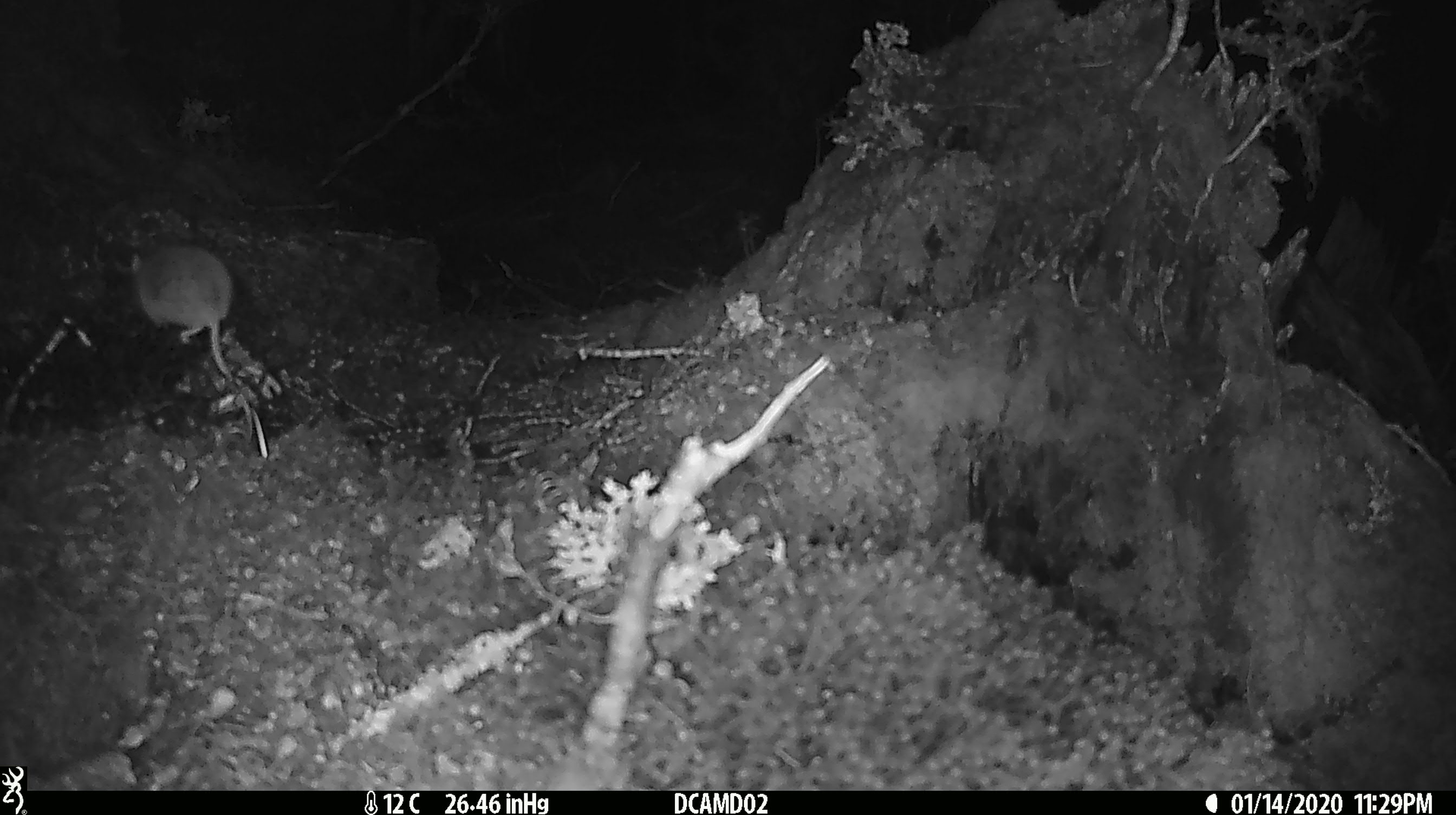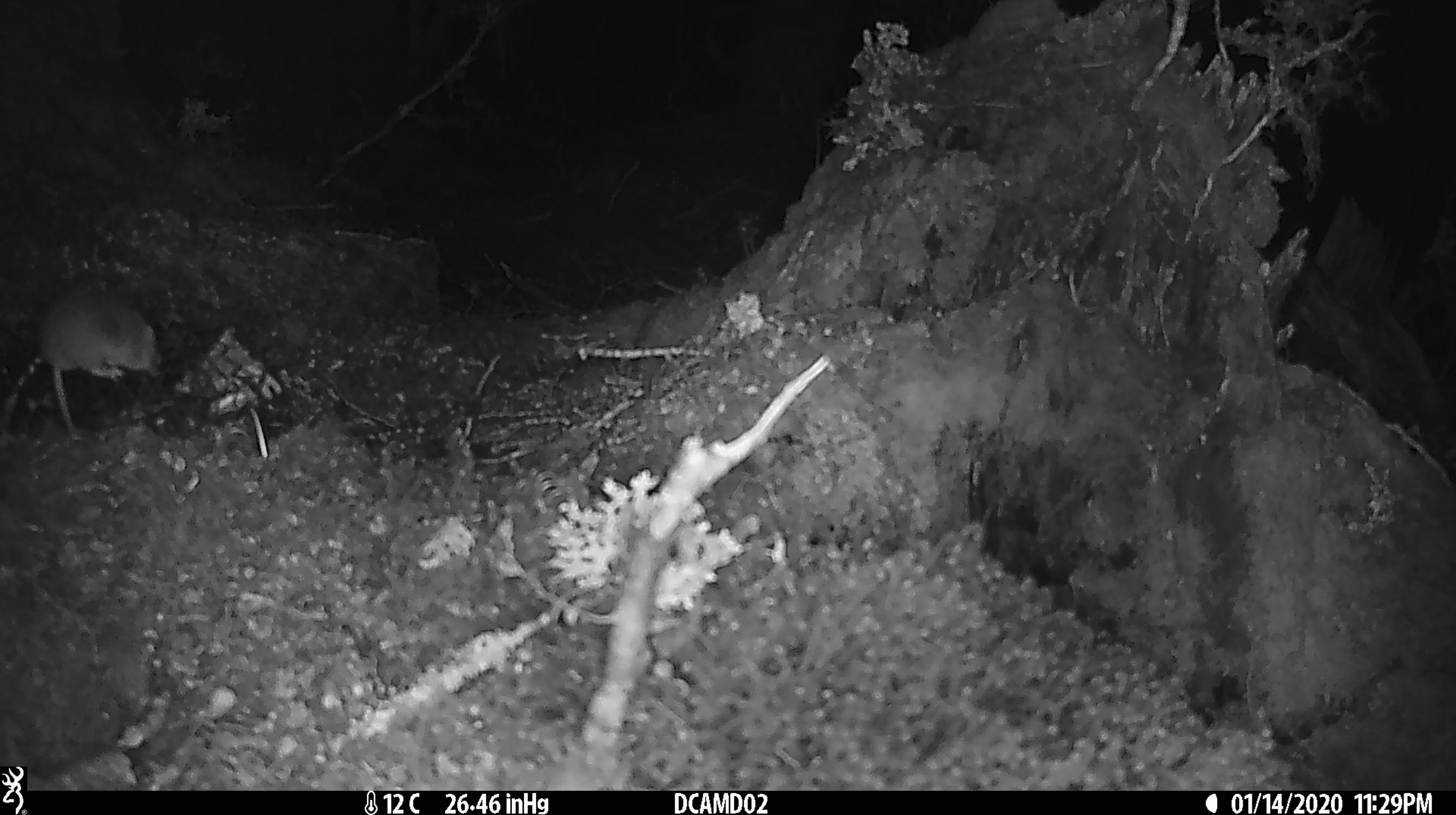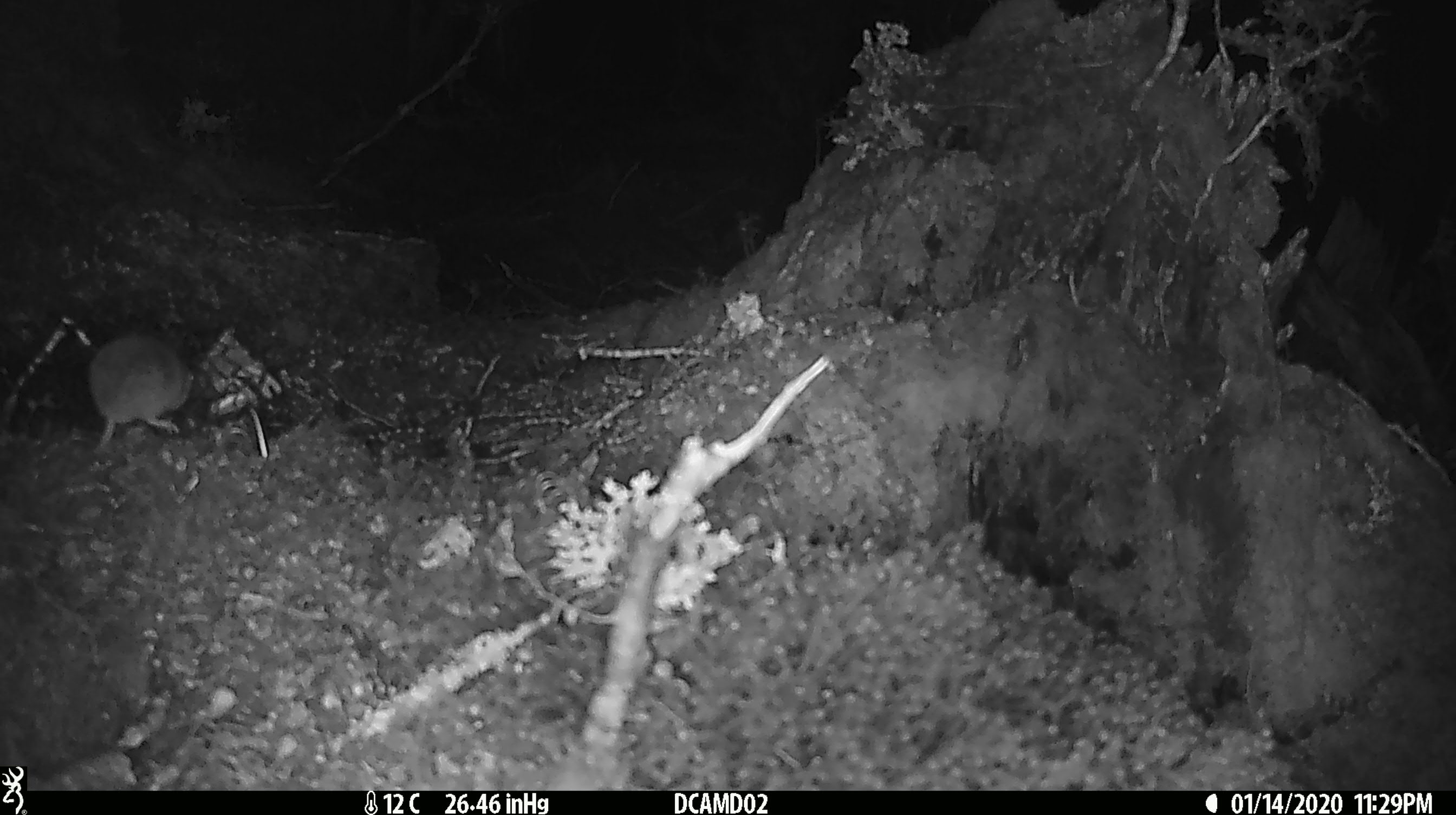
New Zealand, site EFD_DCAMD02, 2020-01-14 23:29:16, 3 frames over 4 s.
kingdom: Animalia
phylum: Chordata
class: Mammalia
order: Rodentia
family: Muridae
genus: Mus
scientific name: Mus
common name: mouse